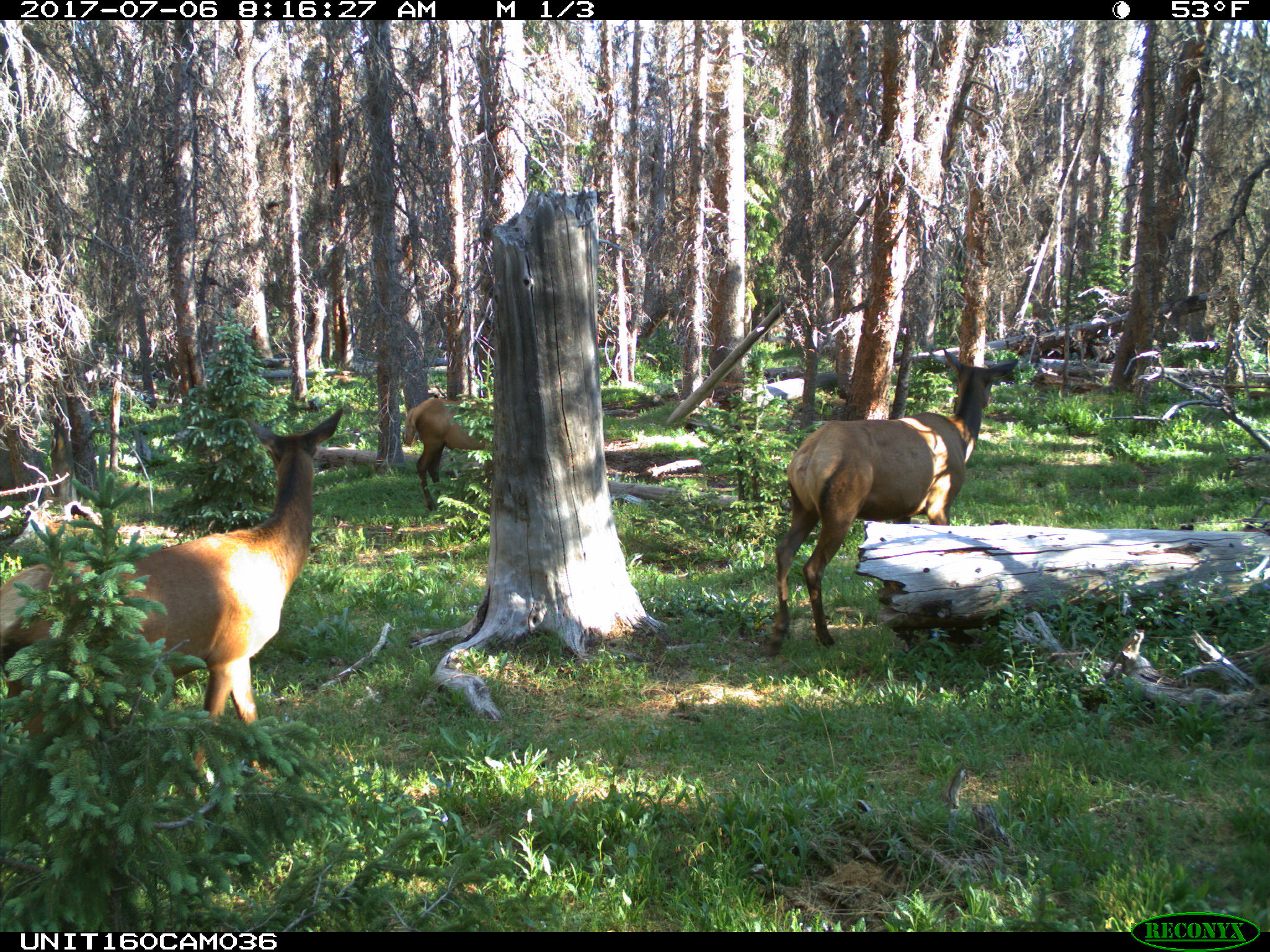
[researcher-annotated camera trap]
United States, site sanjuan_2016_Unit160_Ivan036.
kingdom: Animalia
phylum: Chordata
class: Mammalia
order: Artiodactyla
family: Cervidae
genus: Cervus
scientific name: Cervus elaphus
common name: red deer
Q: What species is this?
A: Cervus elaphus (red deer).